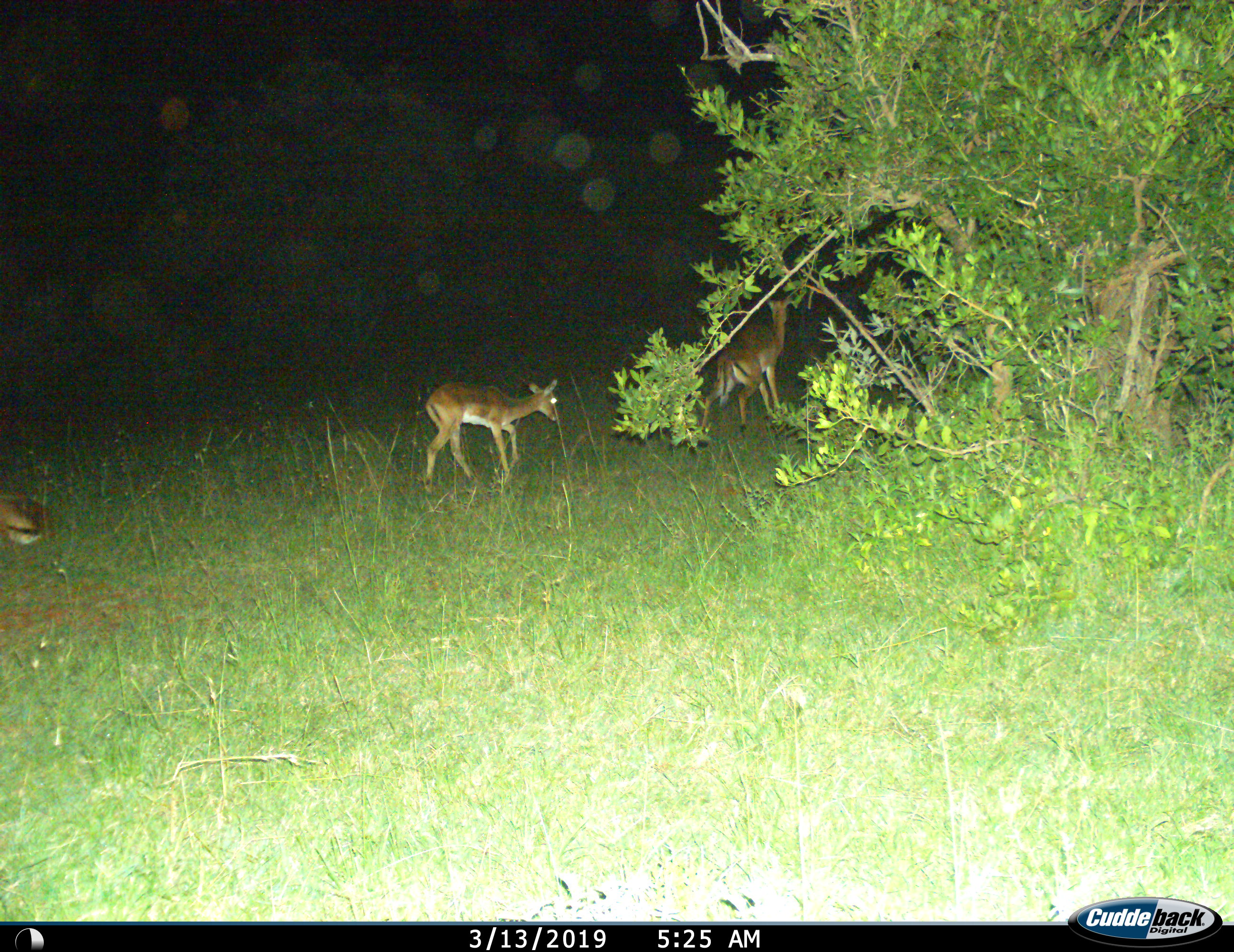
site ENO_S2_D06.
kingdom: Animalia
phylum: Chordata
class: Mammalia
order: Artiodactyla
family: Bovidae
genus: Aepyceros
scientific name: Aepyceros melampus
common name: impala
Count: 3.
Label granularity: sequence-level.